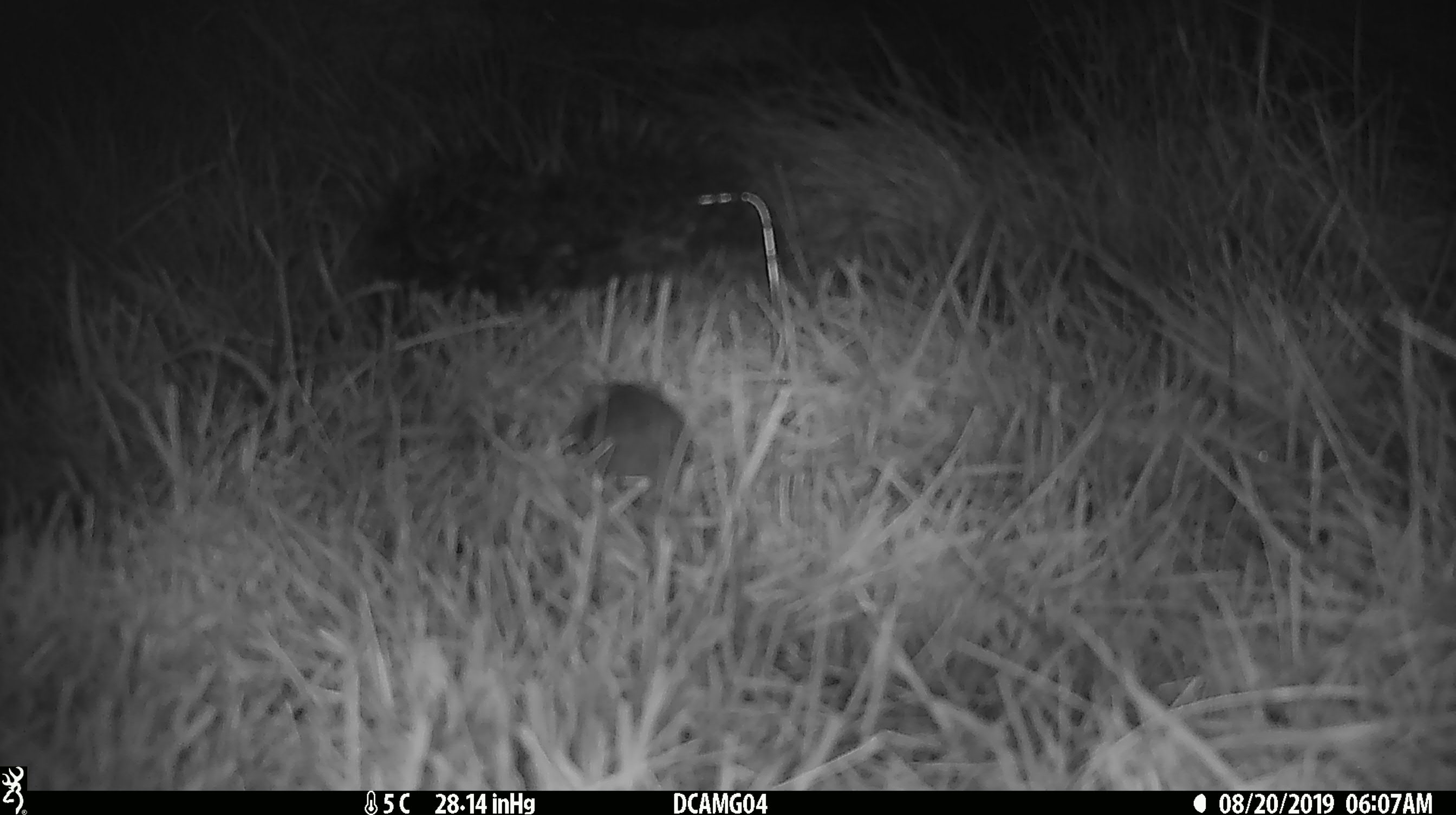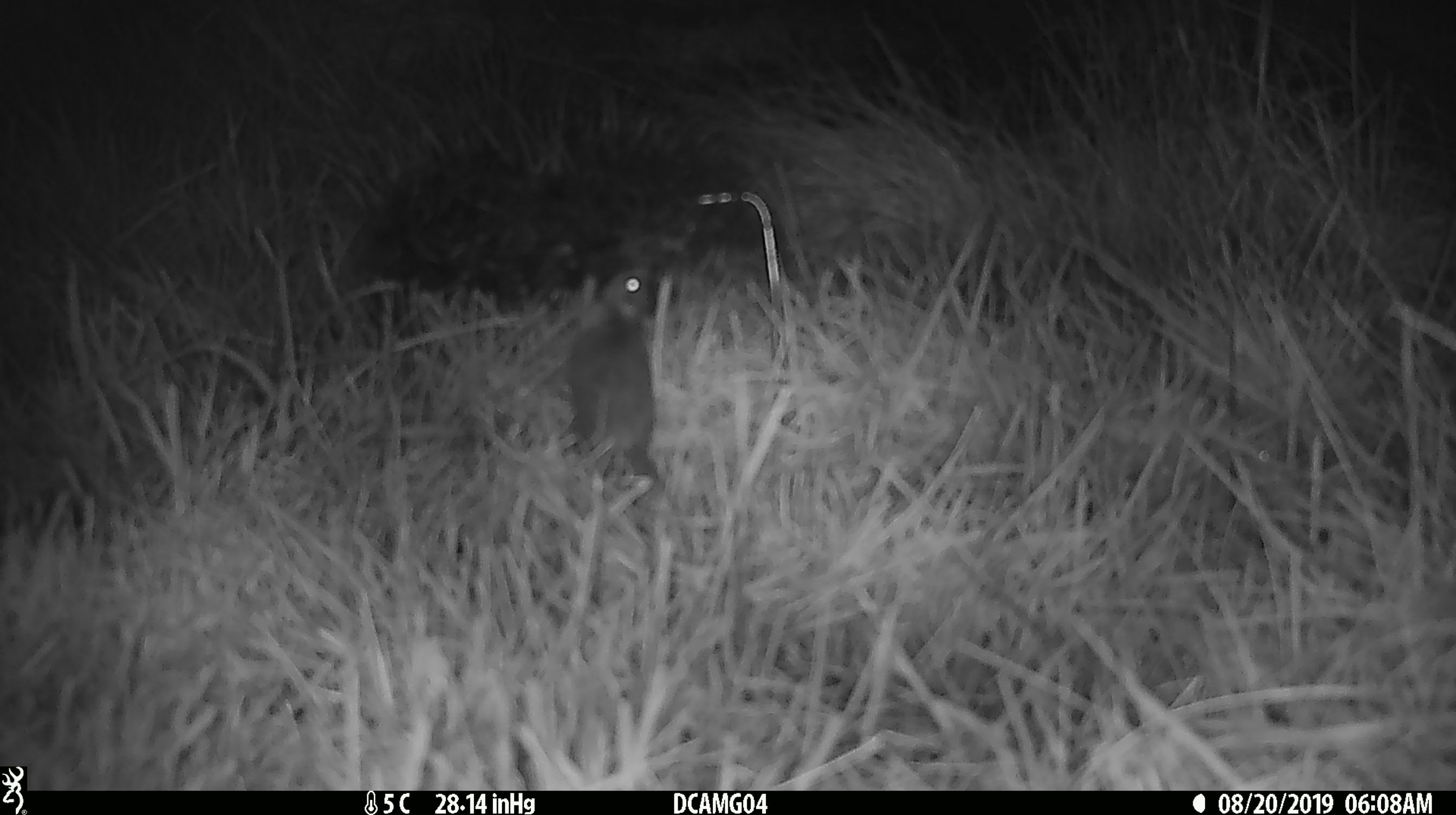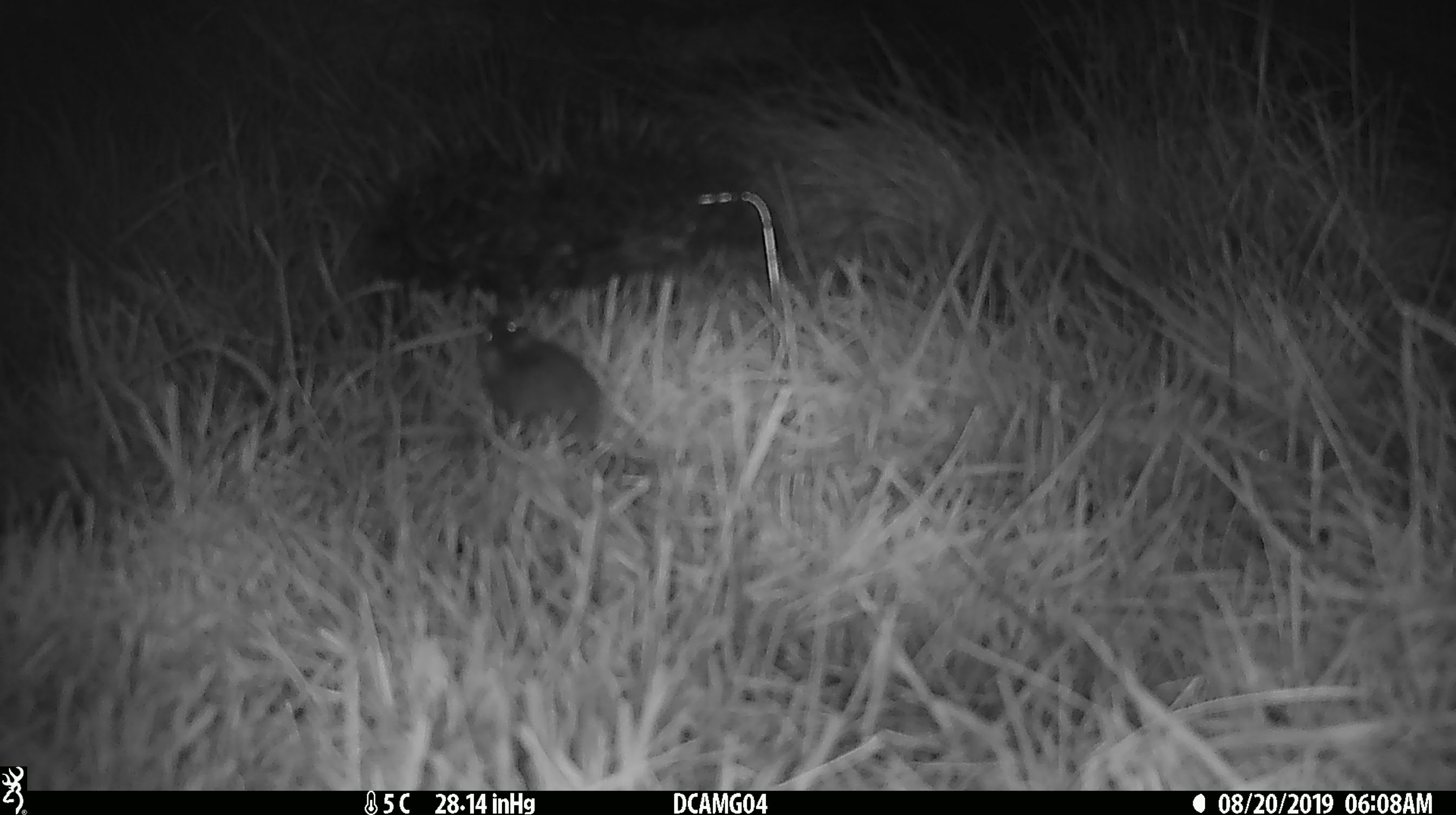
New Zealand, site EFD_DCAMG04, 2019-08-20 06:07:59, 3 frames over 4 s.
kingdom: Animalia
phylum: Chordata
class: Mammalia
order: Rodentia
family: Muridae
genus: Mus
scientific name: Mus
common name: mouse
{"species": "mouse (Mus)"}